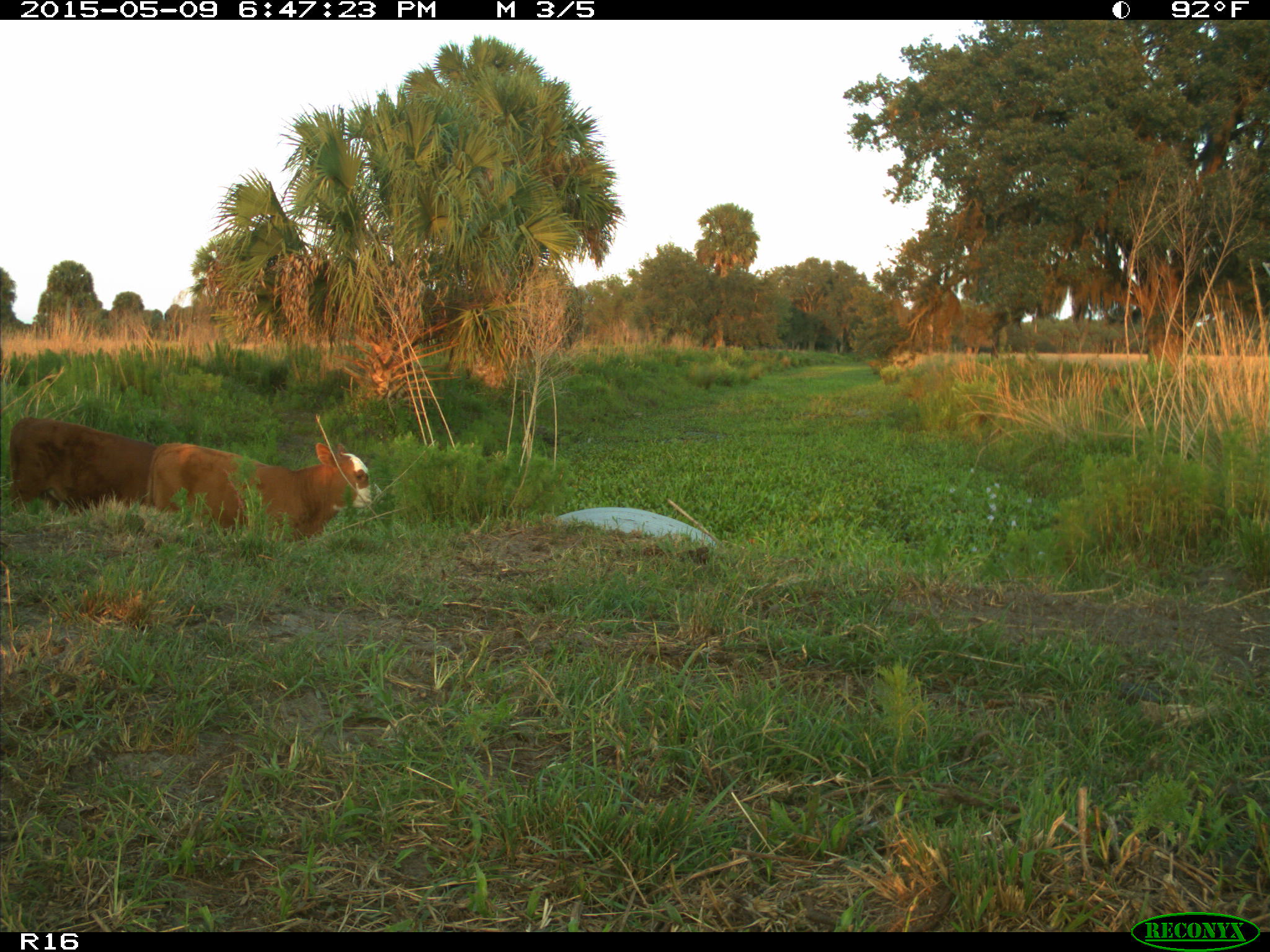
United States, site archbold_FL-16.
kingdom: Animalia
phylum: Chordata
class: Mammalia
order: Artiodactyla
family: Bovidae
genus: Bos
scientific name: Bos taurus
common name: domestic cow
Bos taurus (domestic cow).